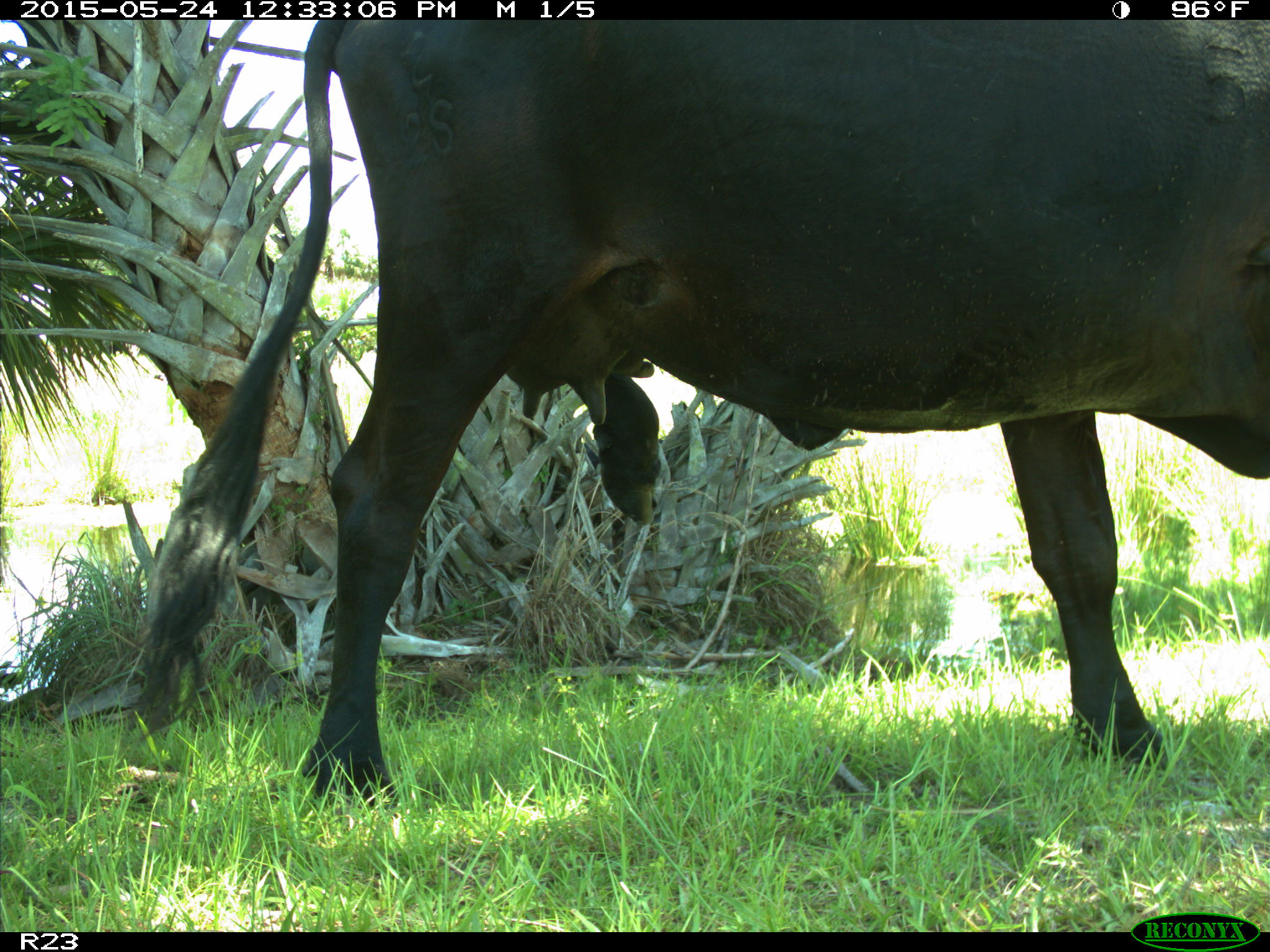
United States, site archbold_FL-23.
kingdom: Animalia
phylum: Chordata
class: Mammalia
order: Artiodactyla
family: Bovidae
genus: Bos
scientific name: Bos taurus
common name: domestic cow